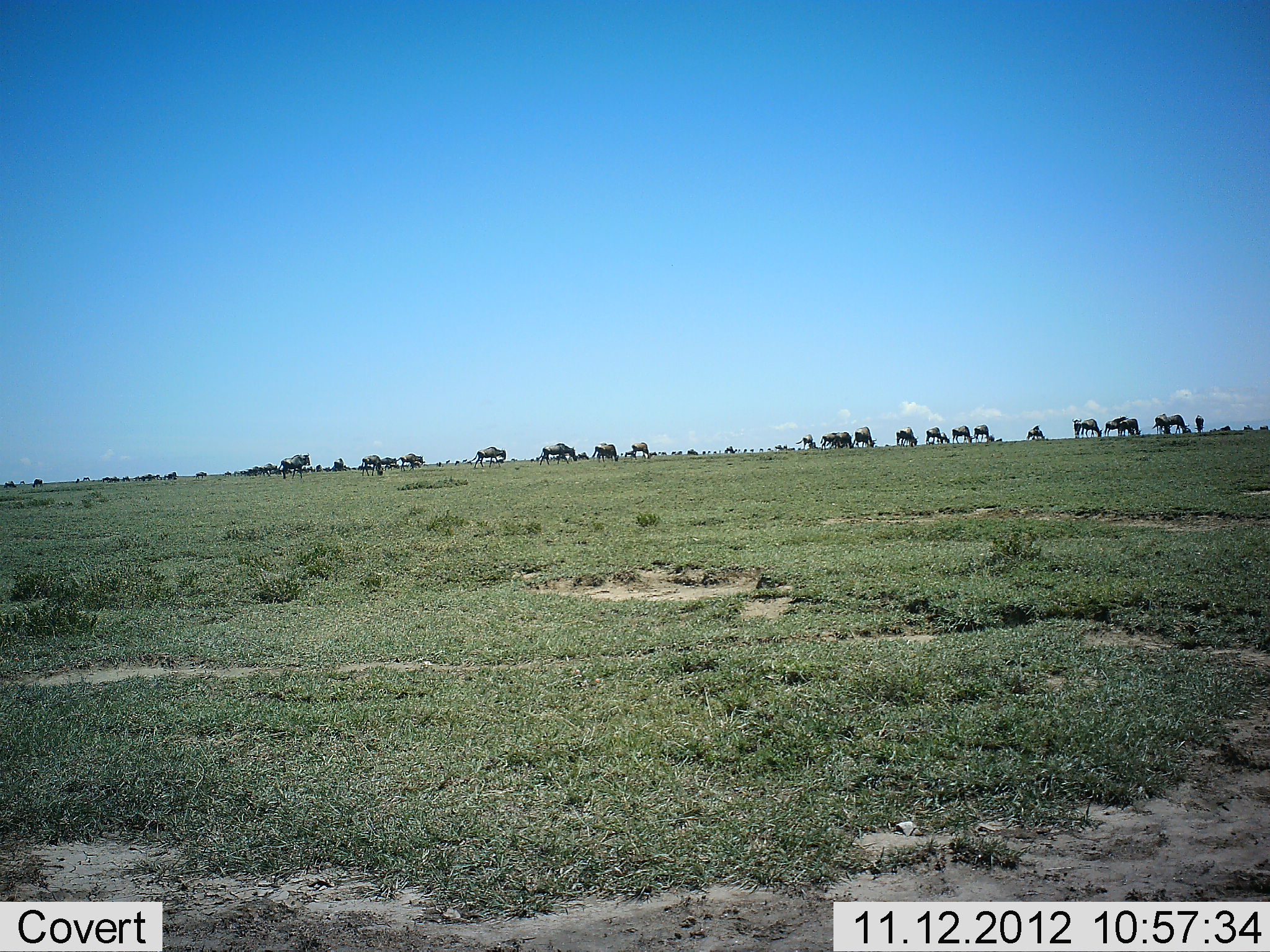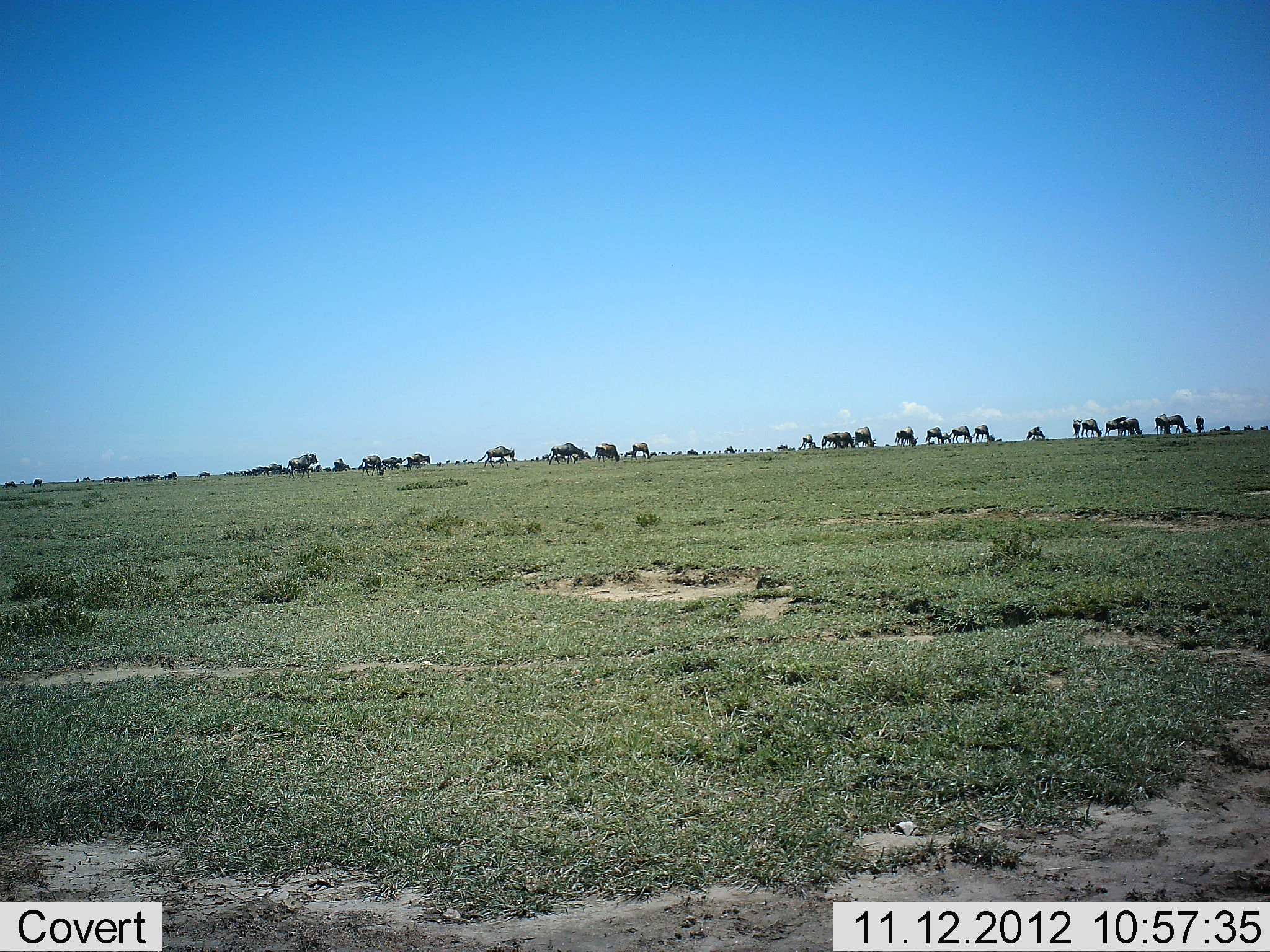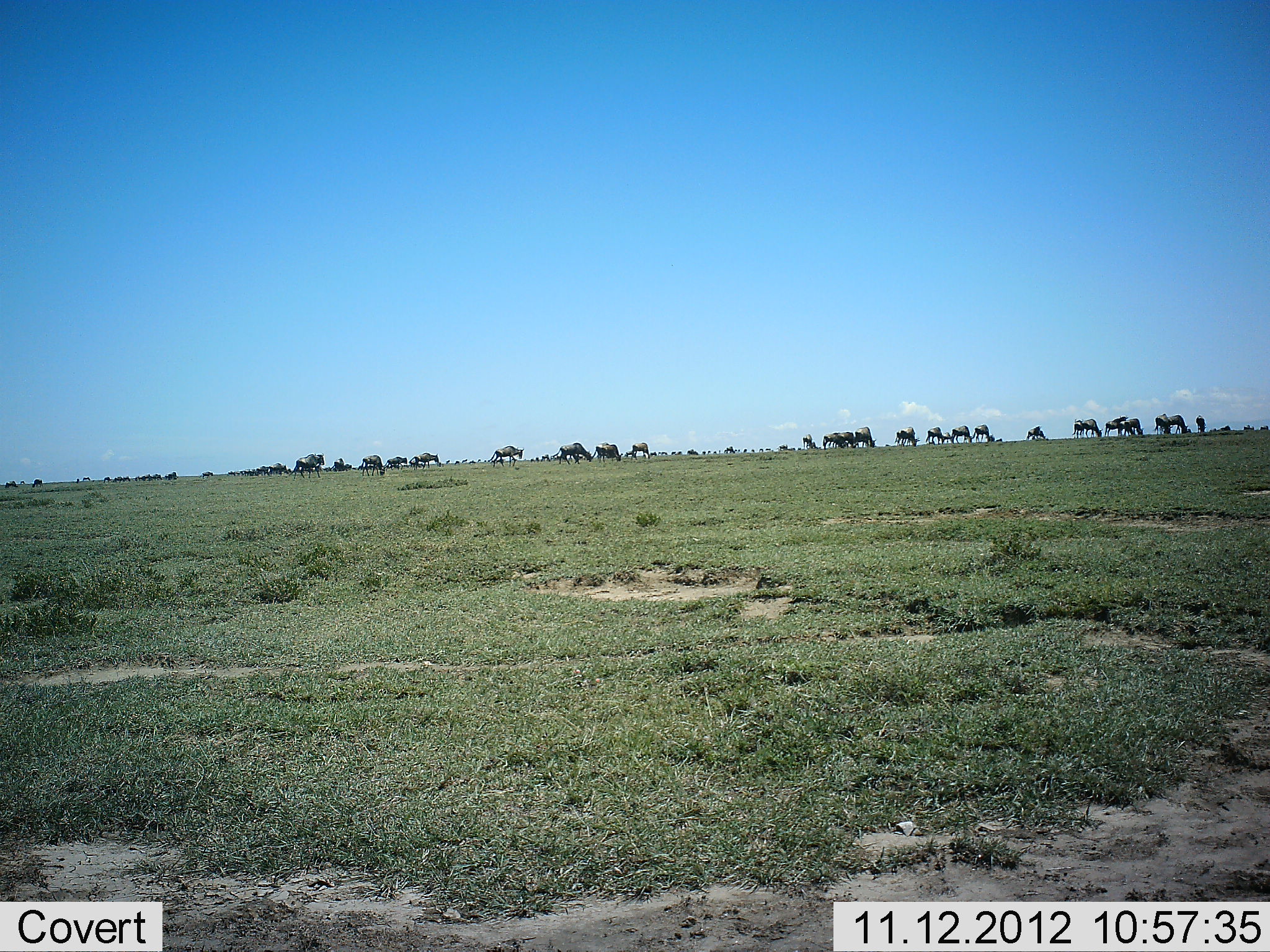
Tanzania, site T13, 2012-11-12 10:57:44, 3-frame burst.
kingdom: Animalia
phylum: Chordata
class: Mammalia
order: Artiodactyla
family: Bovidae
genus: Connochaetes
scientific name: Connochaetes taurinus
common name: blue wildebeest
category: wildebeest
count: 51+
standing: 30%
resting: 0%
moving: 60%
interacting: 0%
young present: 0%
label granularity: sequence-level